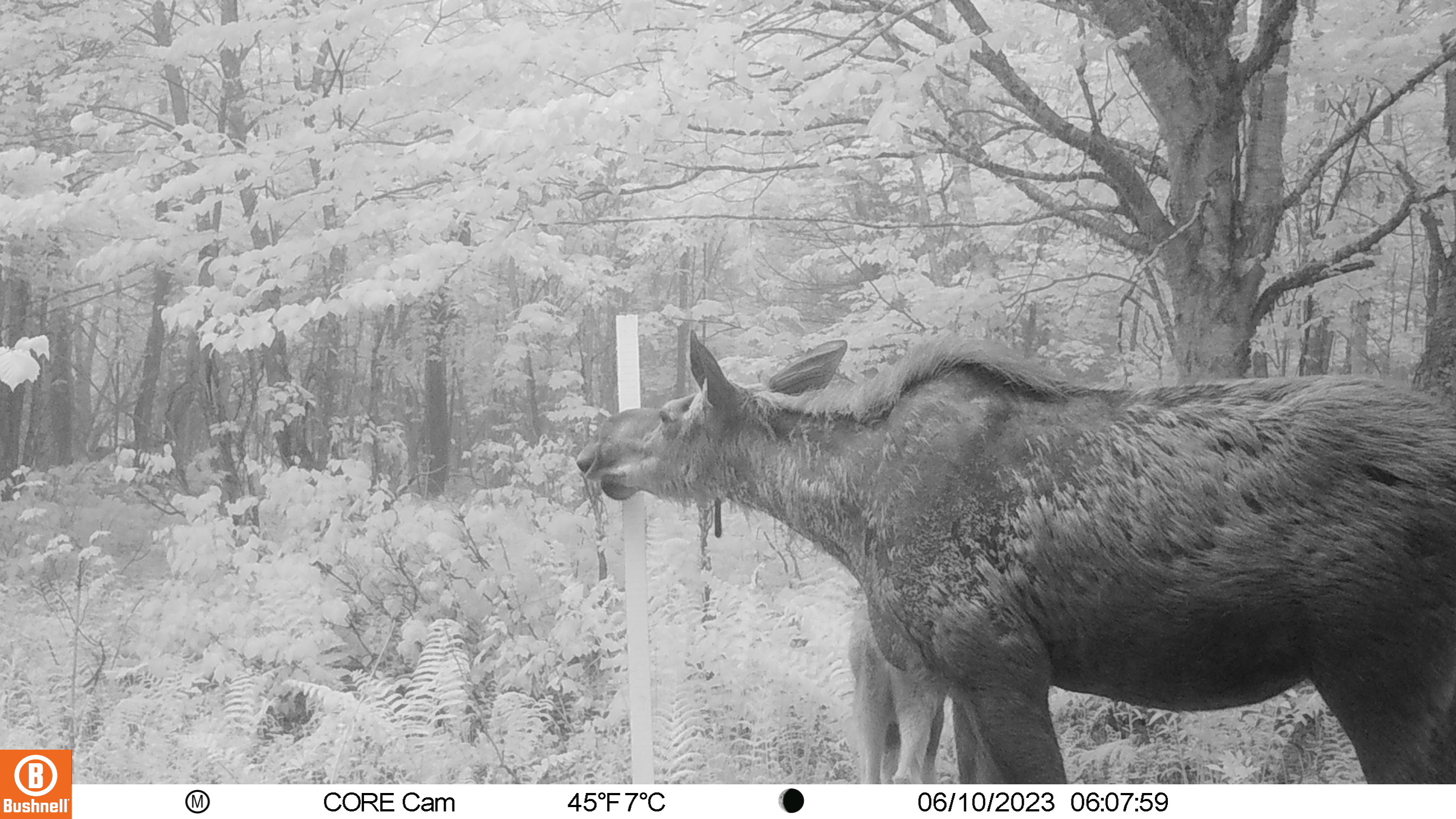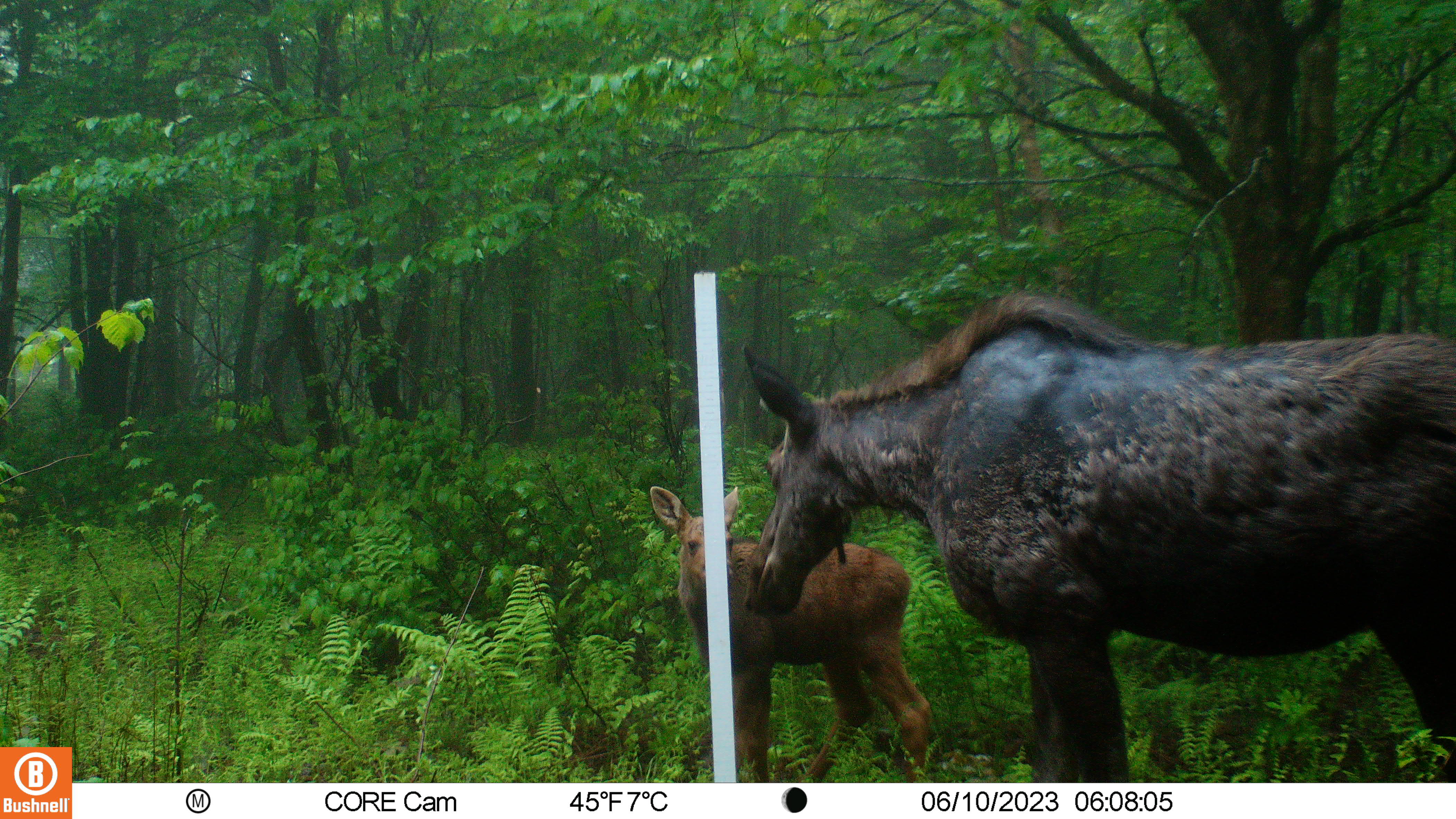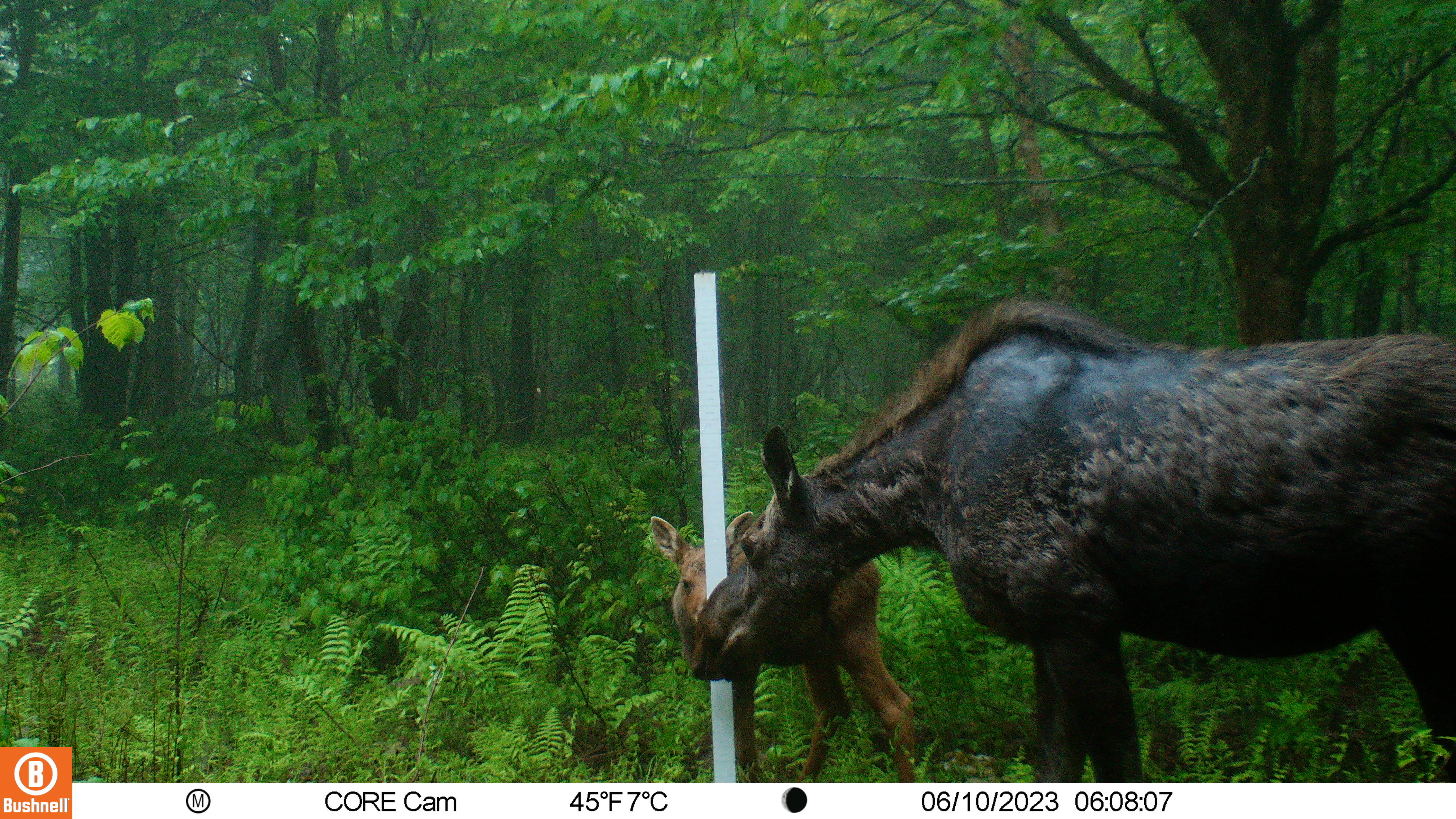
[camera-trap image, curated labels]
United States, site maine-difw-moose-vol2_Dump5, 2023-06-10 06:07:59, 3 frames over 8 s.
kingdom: Animalia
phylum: Chordata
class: Mammalia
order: Artiodactyla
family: Cervidae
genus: Alces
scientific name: Alces alces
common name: moose